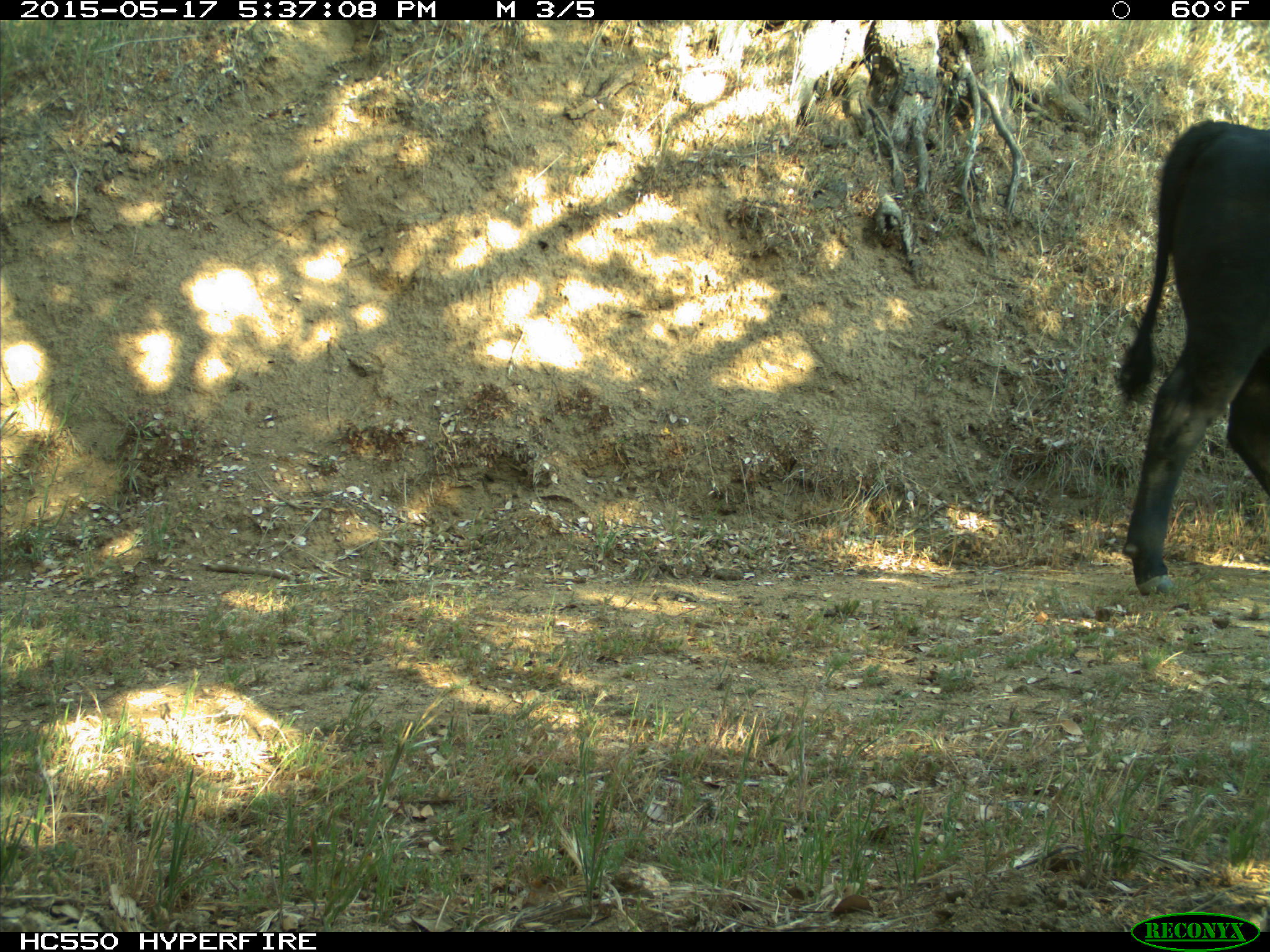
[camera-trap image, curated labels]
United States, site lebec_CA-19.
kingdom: Animalia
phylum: Chordata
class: Mammalia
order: Artiodactyla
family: Bovidae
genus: Bos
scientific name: Bos taurus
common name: domestic cow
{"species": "Bos taurus (domestic cow)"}